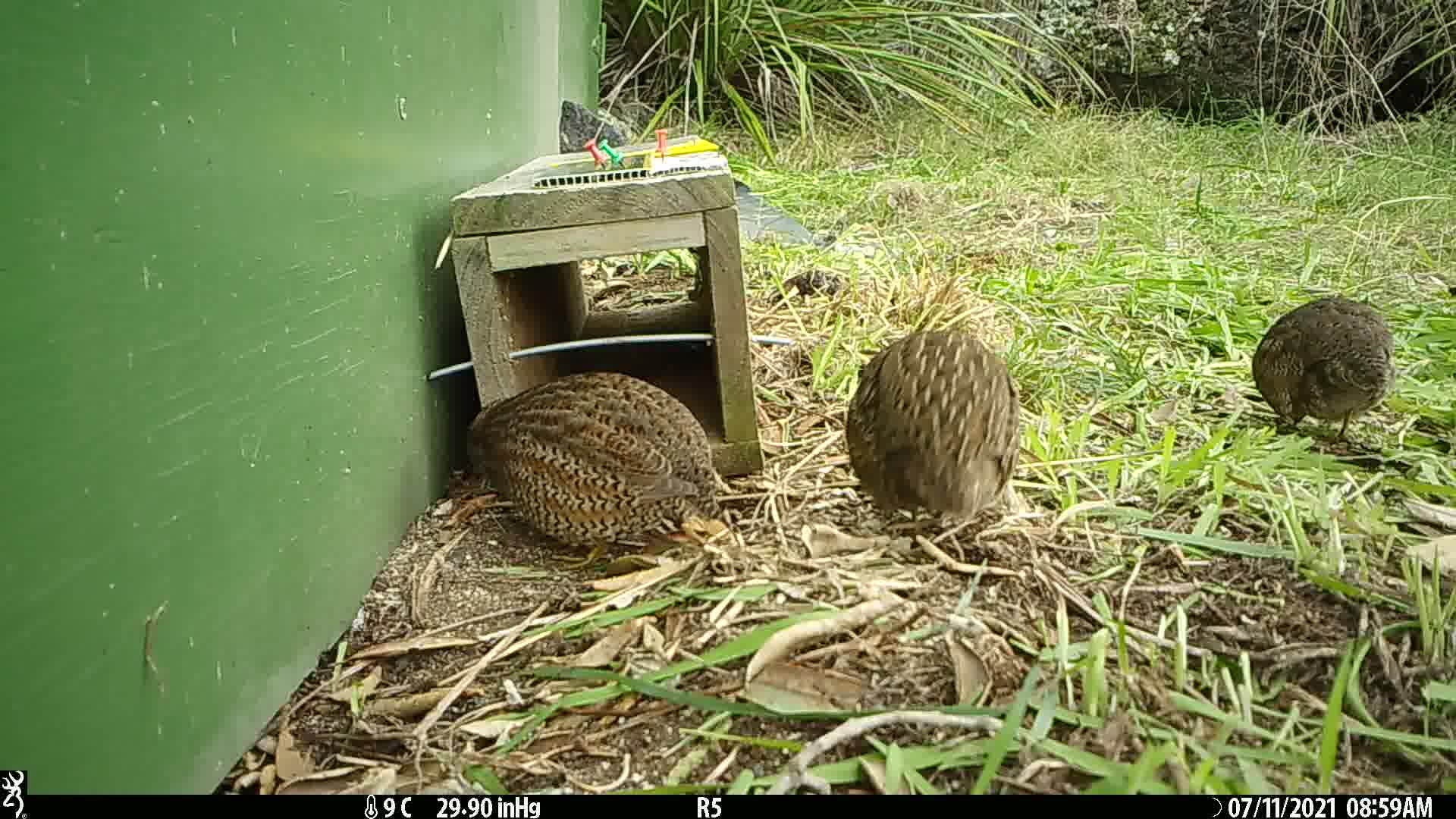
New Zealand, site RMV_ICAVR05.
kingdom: Animalia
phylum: Chordata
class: Aves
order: Galliformes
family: Phasianidae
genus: Synoicus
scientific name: Synoicus ypsilophorus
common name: brown quail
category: quail brown